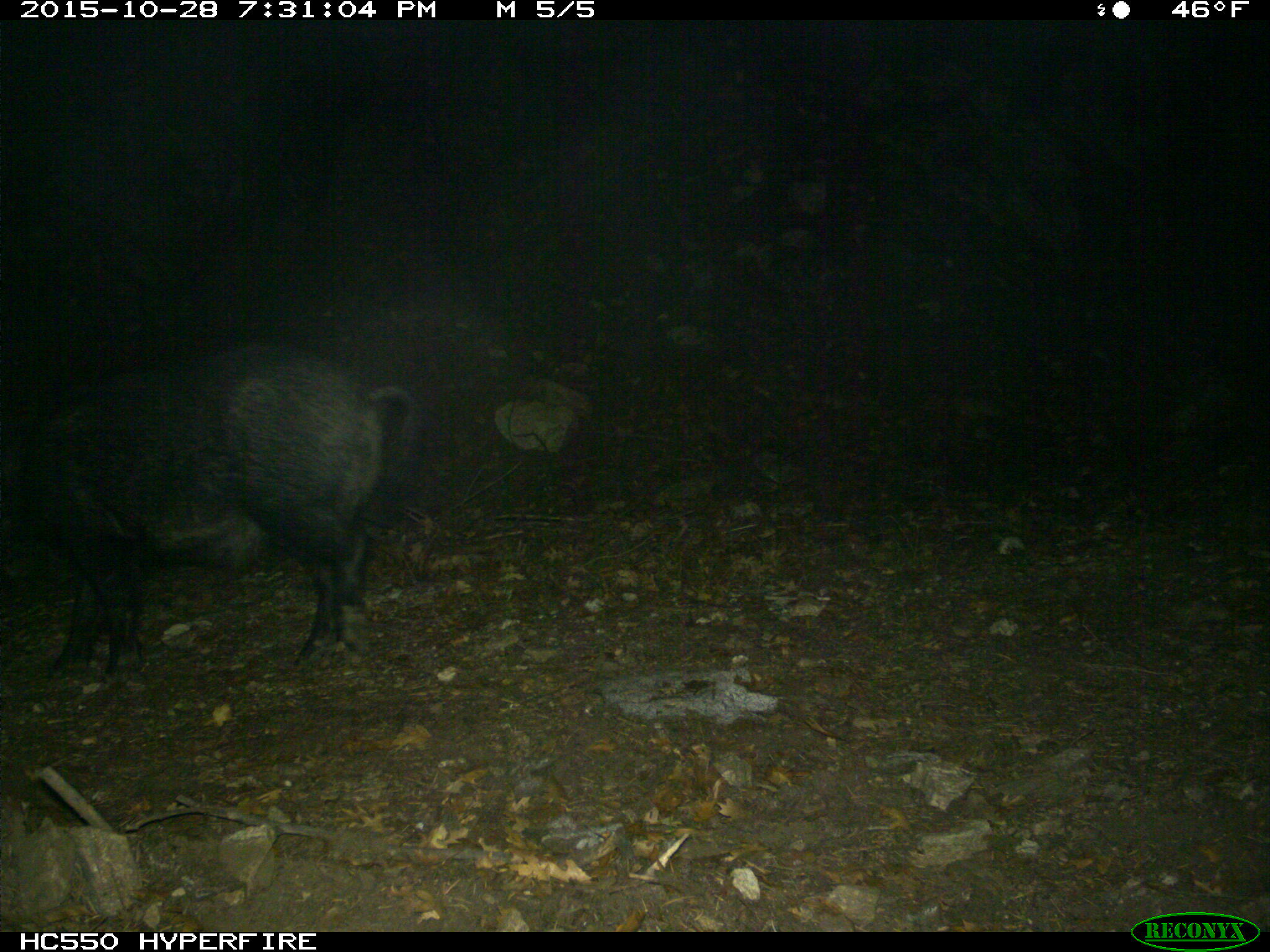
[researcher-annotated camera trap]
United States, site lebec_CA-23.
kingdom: Animalia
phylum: Chordata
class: Mammalia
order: Artiodactyla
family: Suidae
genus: Sus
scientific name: Sus scrofa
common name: wild boar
Sus scrofa (wild boar).